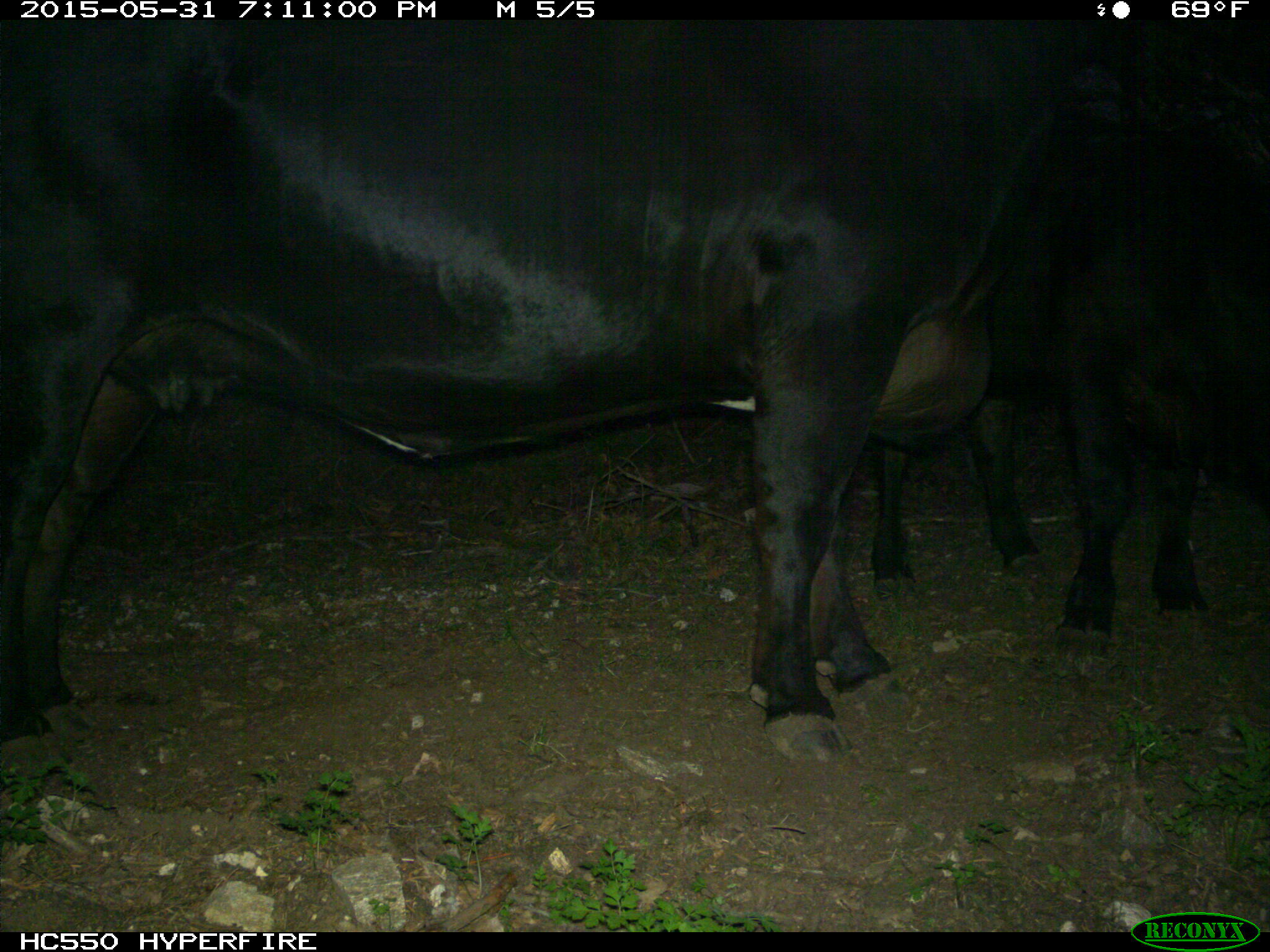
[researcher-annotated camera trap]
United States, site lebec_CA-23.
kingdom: Animalia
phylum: Chordata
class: Mammalia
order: Artiodactyla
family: Bovidae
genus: Bos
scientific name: Bos taurus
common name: domestic cow